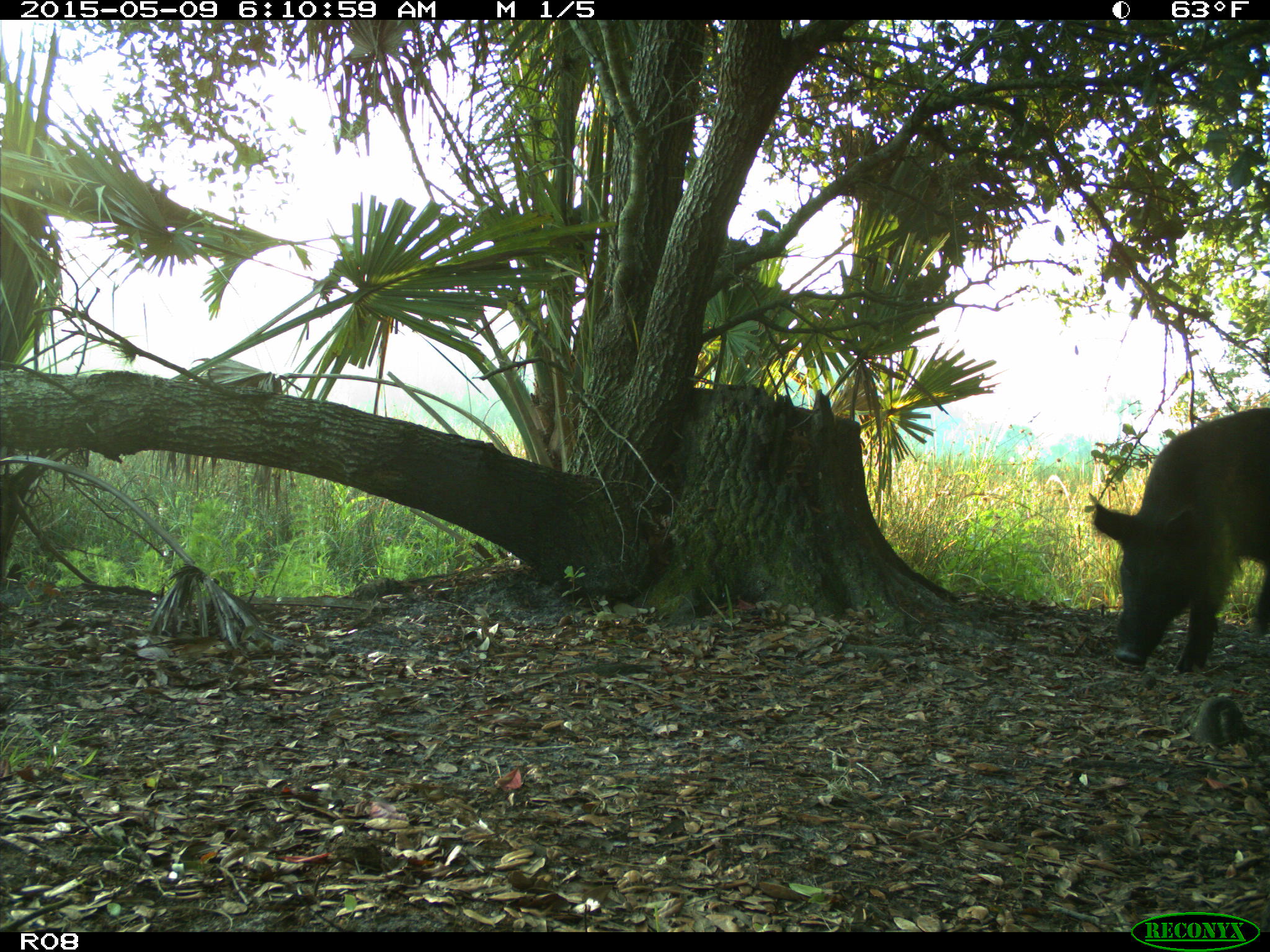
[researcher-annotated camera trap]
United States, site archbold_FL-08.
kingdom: Animalia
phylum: Chordata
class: Mammalia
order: Artiodactyla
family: Suidae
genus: Sus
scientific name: Sus scrofa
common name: wild boar